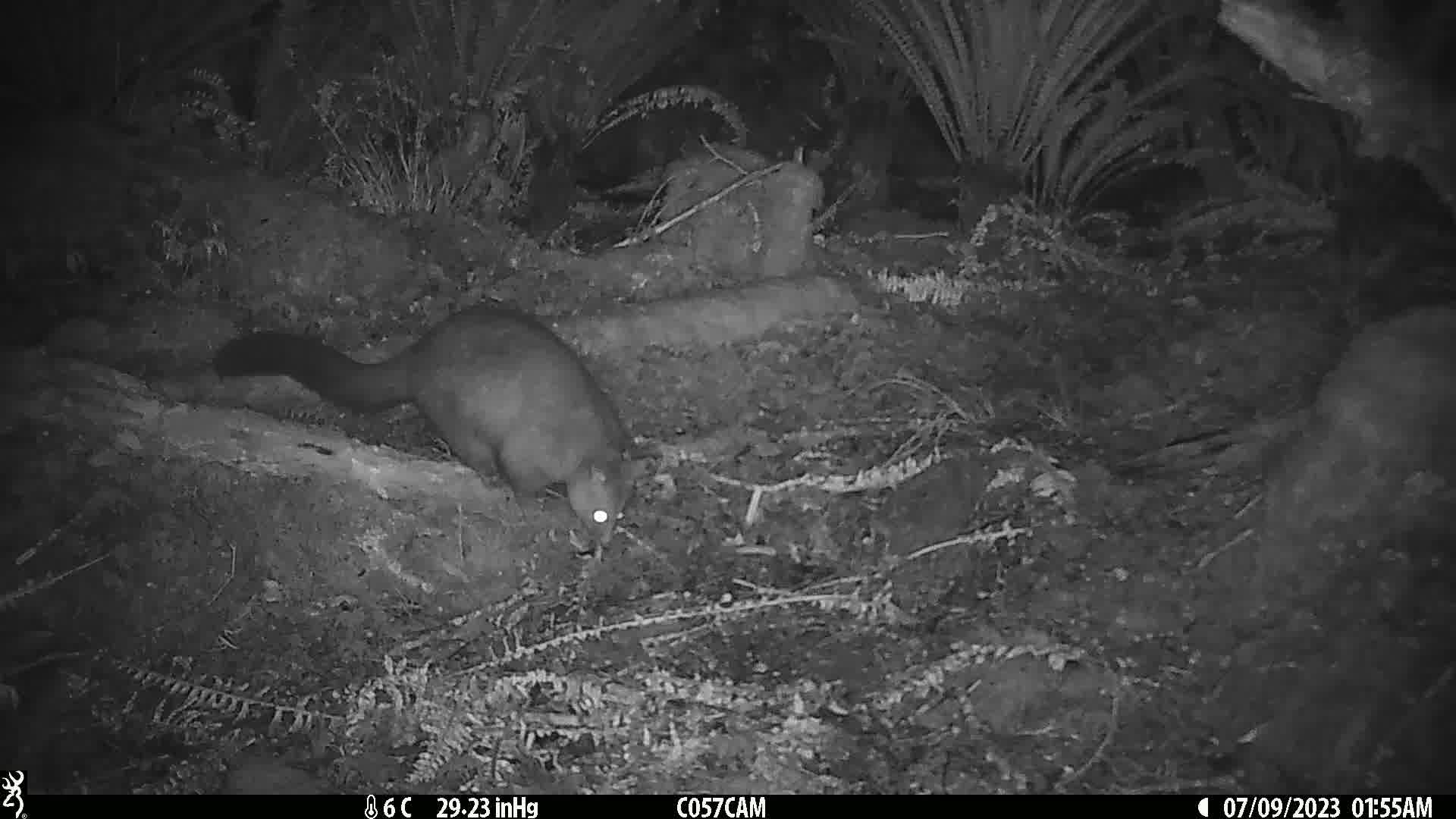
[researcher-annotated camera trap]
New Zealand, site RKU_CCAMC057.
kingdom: Animalia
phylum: Chordata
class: Mammalia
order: Diprotodontia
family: Phalangeridae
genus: Trichosurus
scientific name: Trichosurus vulpecula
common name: common brushtail possum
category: possum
Possum (common brushtail possum) (Trichosurus vulpecula).